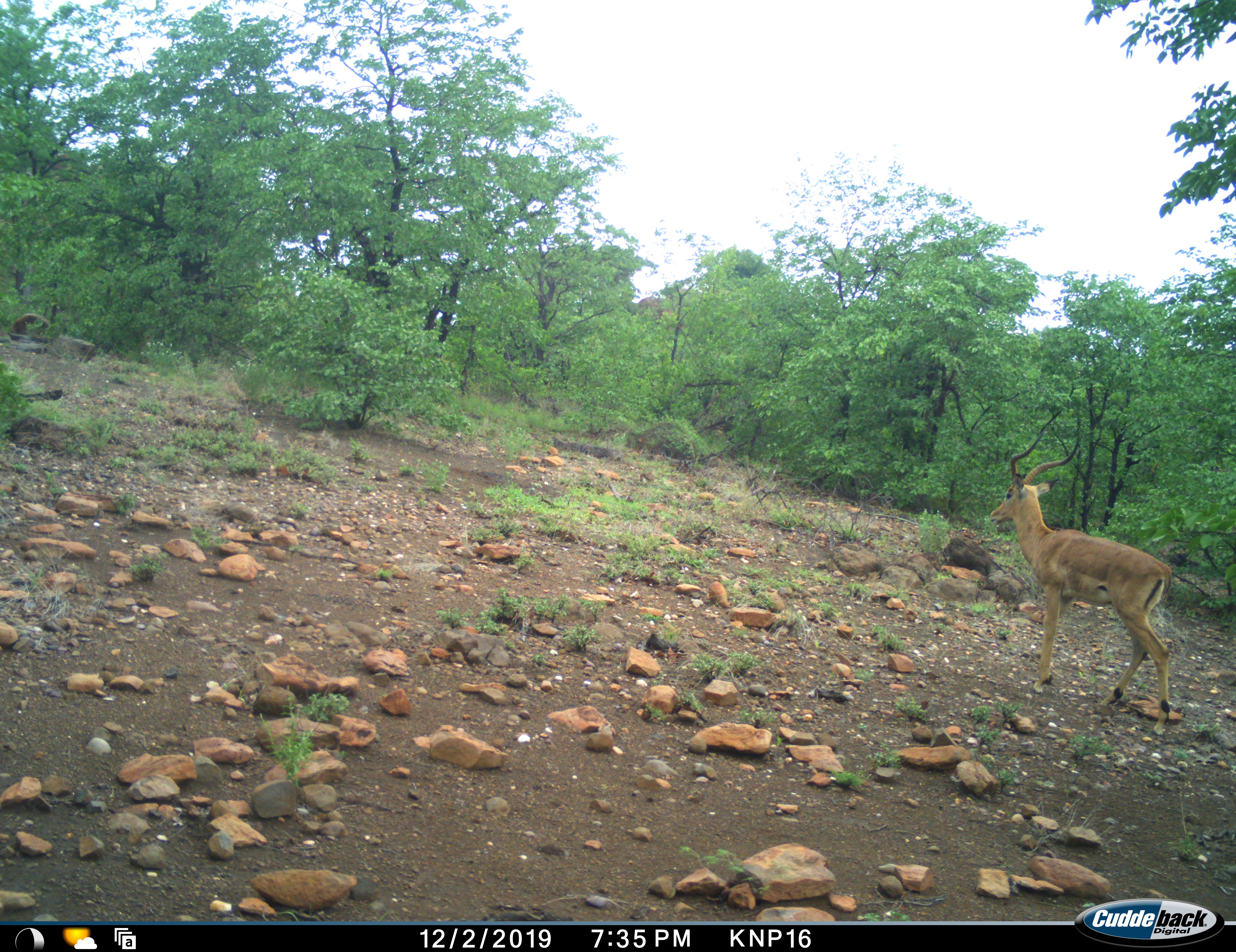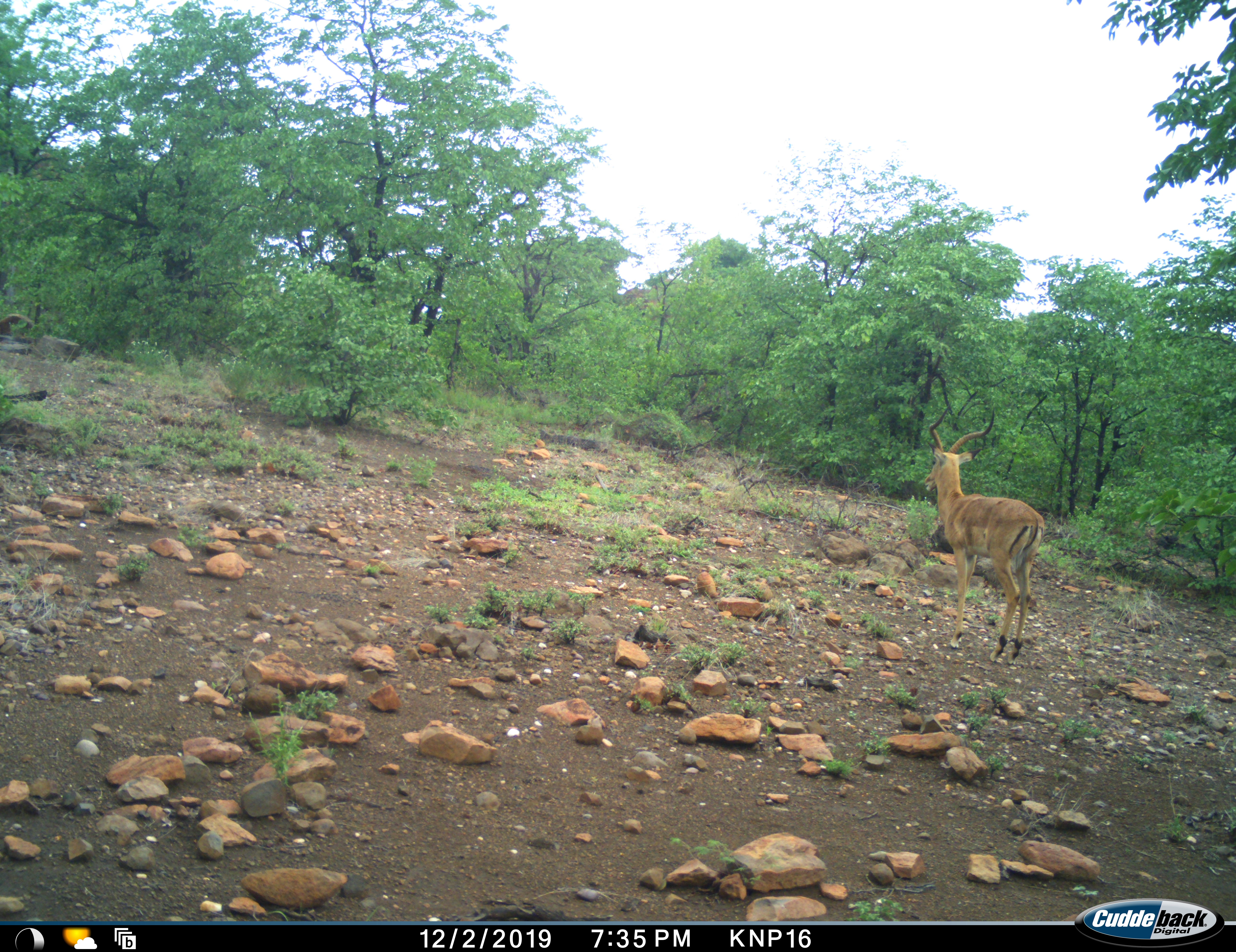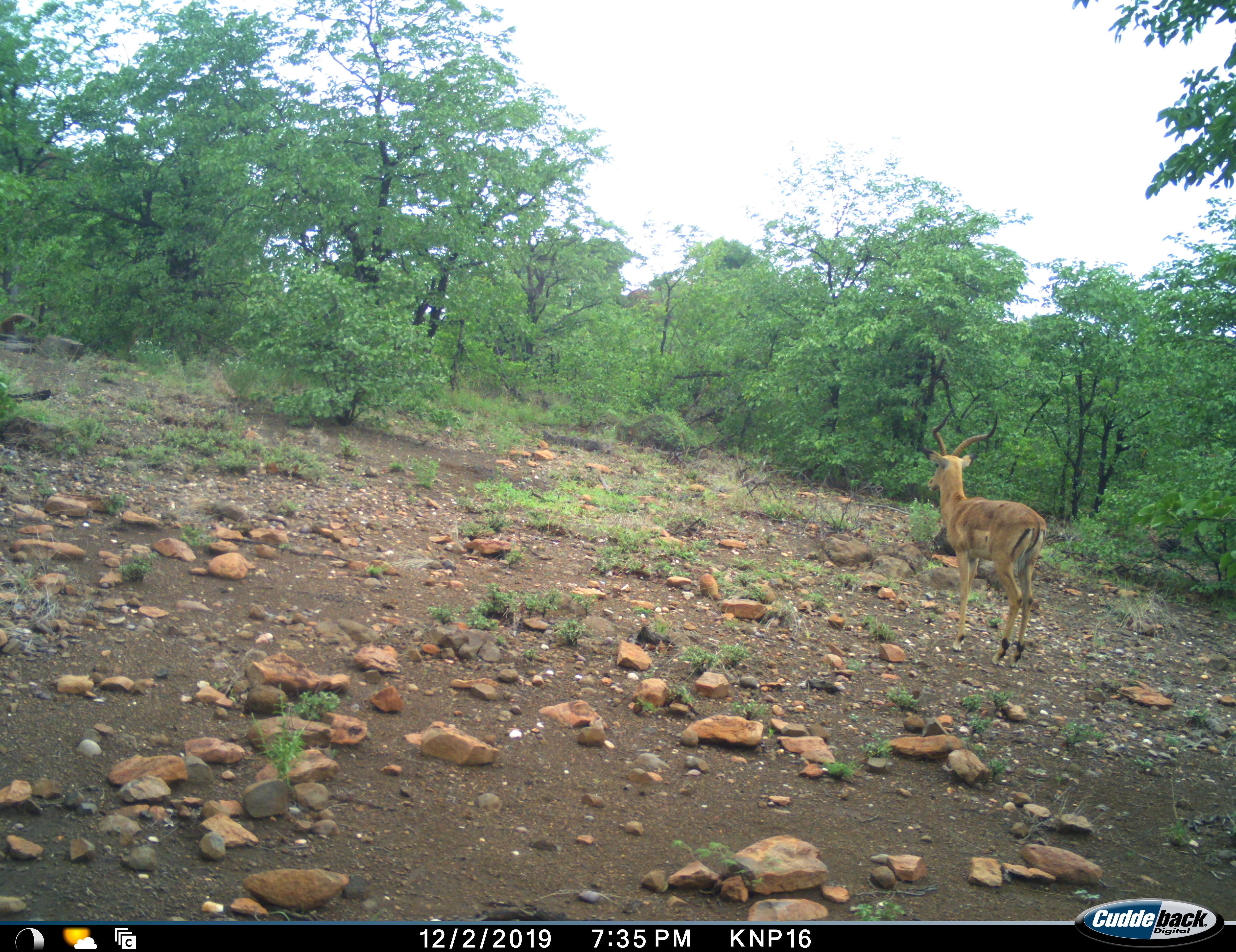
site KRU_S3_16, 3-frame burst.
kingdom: Animalia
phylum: Chordata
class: Mammalia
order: Artiodactyla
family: Bovidae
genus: Aepyceros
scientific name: Aepyceros melampus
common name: impala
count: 1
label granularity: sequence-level